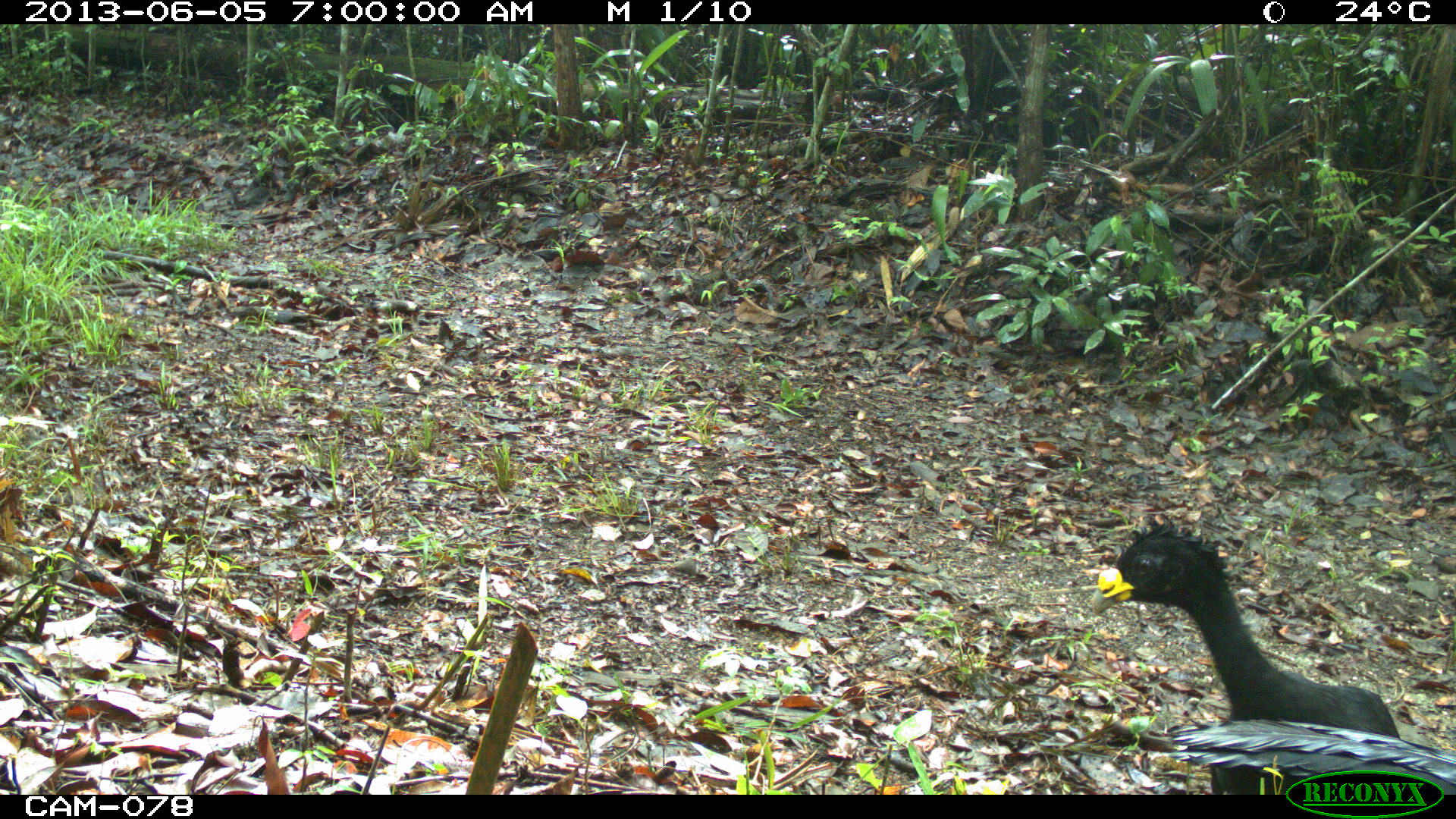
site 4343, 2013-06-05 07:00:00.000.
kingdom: Animalia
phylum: Chordata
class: Aves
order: Galliformes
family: Cracidae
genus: Crax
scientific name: Crax rubra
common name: great curassow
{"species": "Crax rubra (great curassow)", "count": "2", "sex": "male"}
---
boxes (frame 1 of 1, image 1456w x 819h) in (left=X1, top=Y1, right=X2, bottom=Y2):
crax rubra: (left=1088, top=519, right=1451, bottom=793)